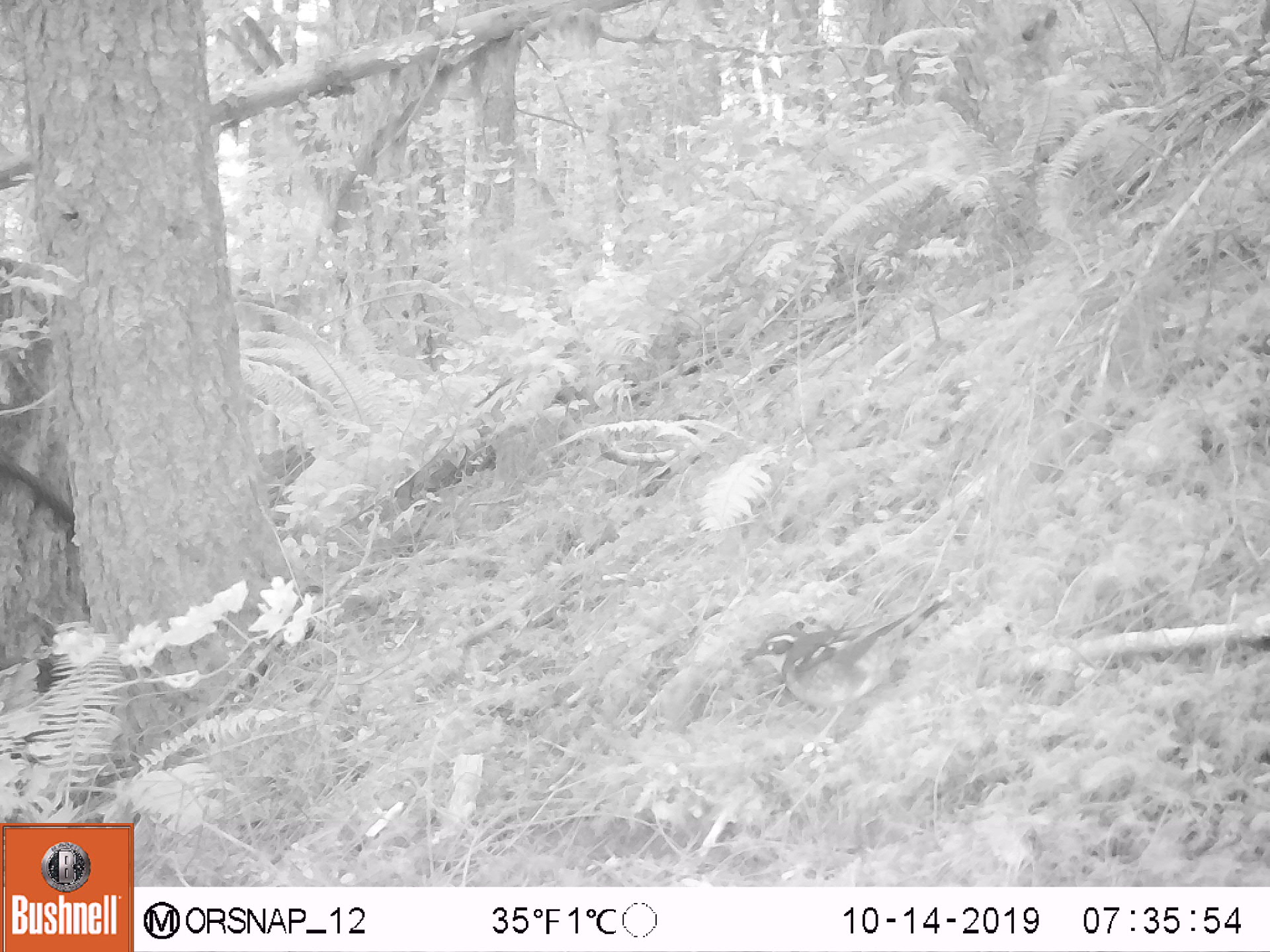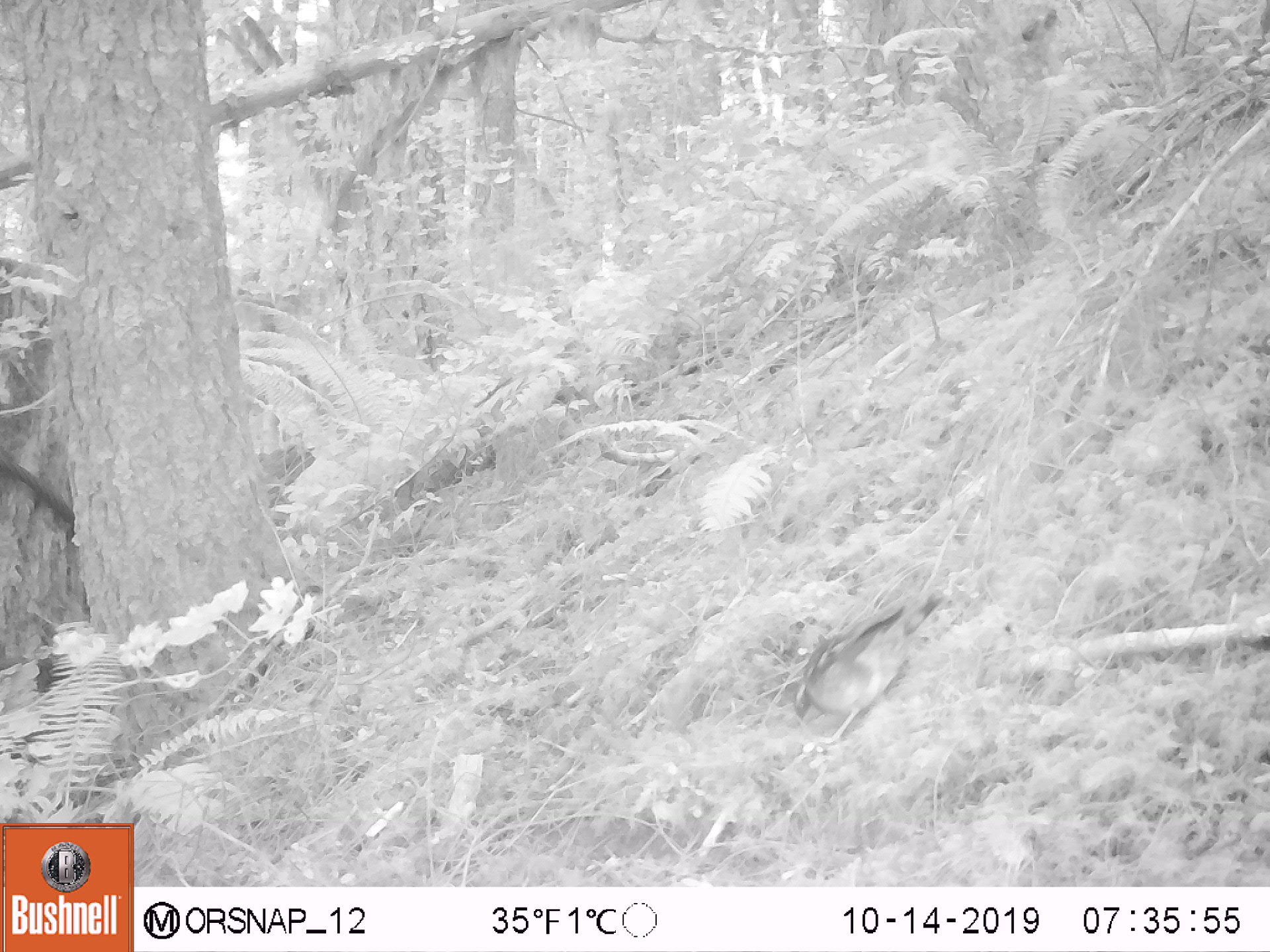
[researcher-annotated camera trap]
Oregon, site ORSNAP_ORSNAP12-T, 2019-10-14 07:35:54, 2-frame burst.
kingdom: Animalia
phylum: Chordata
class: Aves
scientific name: Aves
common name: bird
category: other bird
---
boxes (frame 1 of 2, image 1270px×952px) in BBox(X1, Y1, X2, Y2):
other bird: BBox(730, 591, 963, 764)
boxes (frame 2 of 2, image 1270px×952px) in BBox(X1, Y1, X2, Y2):
other bird: BBox(774, 559, 965, 782)